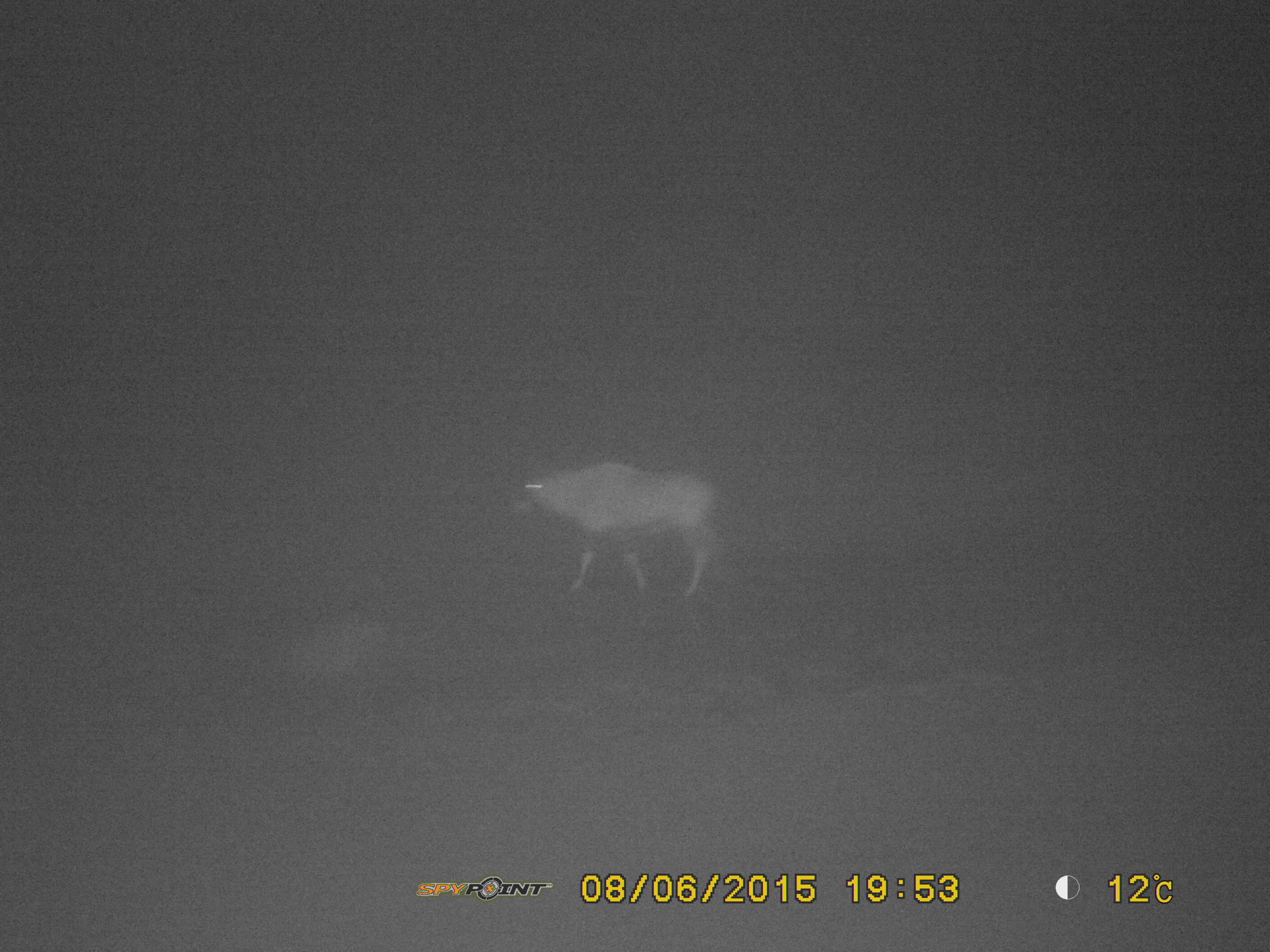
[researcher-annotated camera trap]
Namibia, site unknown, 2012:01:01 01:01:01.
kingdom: Animalia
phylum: Chordata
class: Mammalia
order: Artiodactyla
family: Bovidae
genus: Oryx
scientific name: Oryx gazella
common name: gemsbok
Oryx gazella (gemsbok).